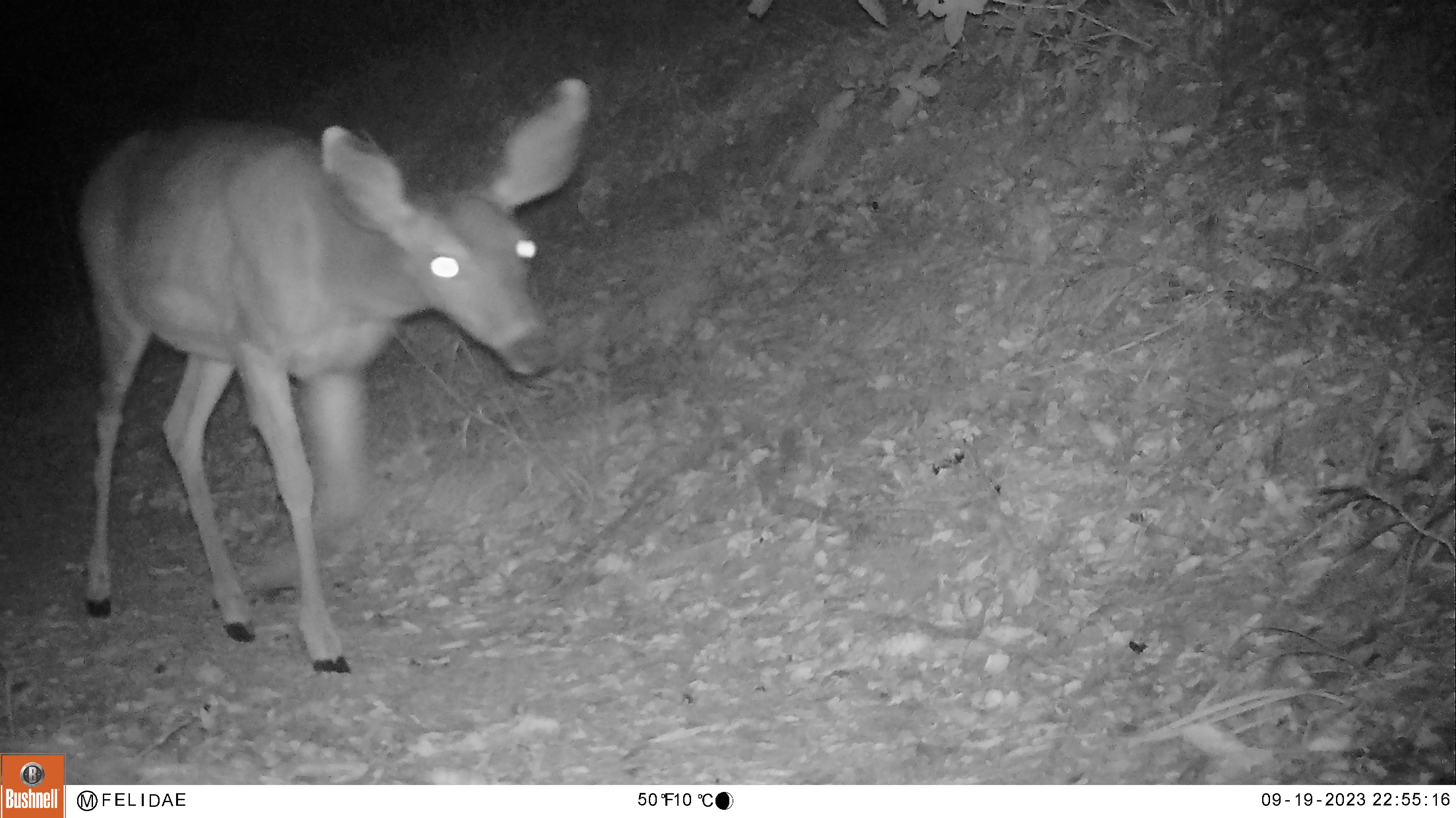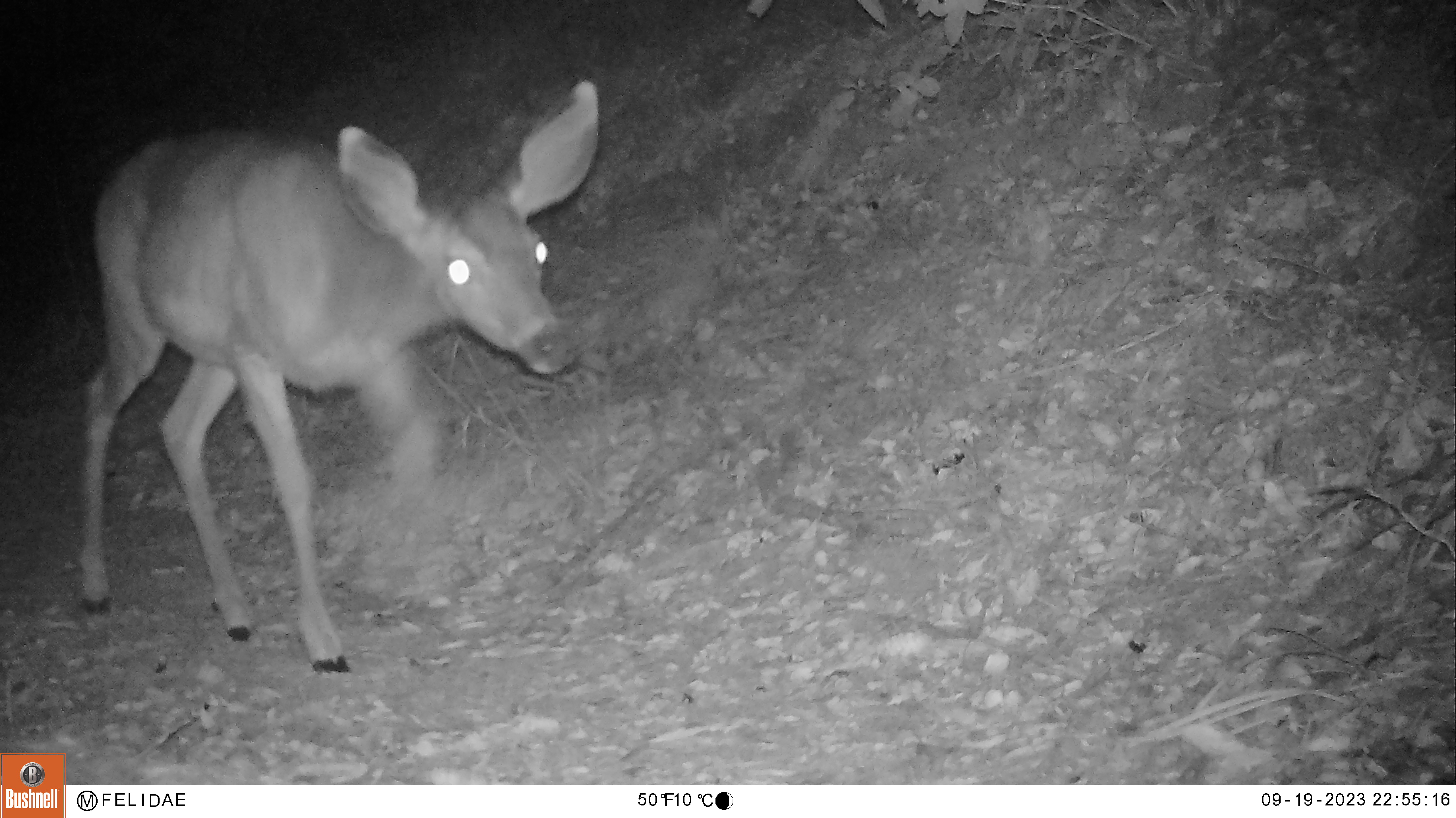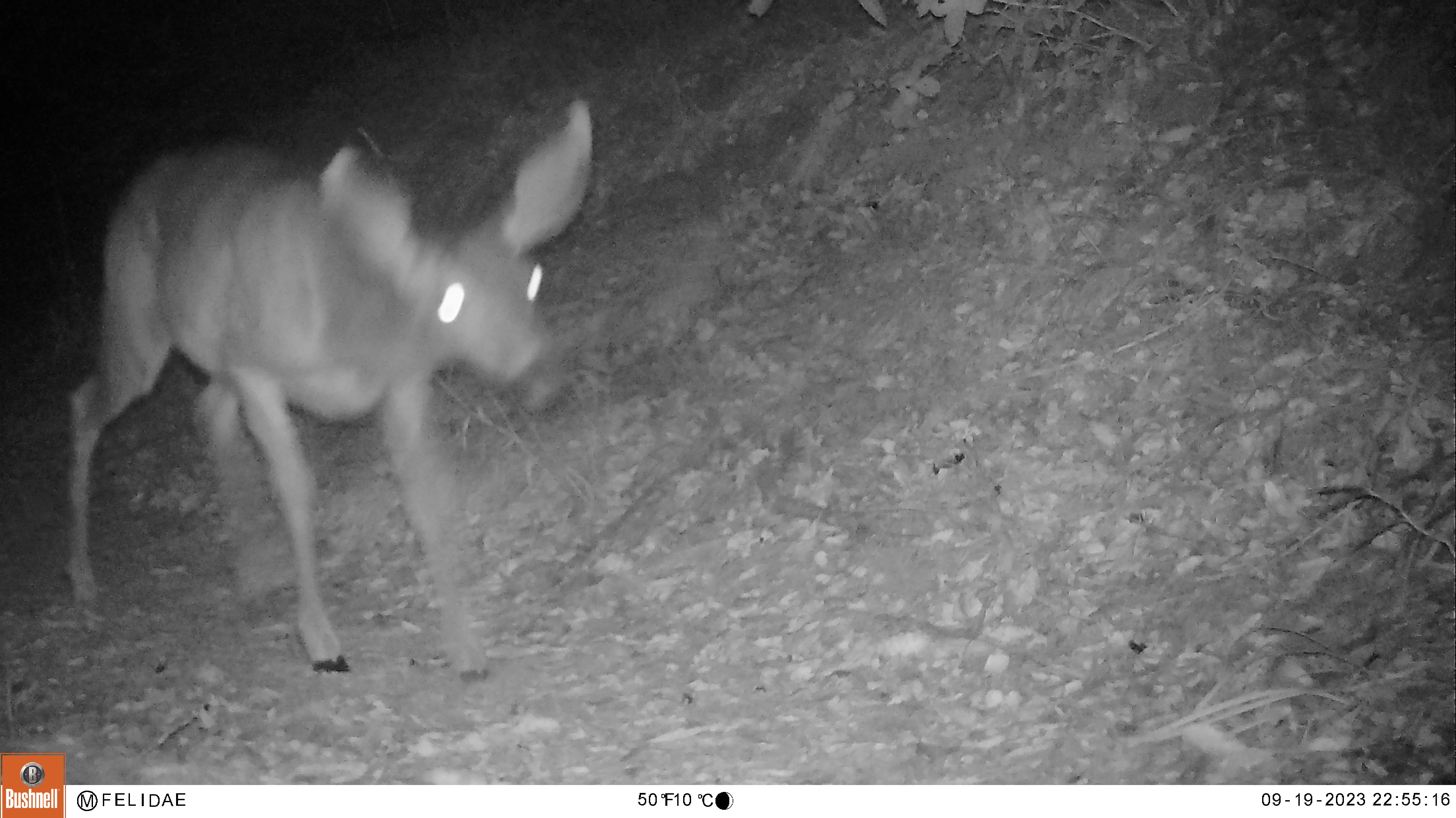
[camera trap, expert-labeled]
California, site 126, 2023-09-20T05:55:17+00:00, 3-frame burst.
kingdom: Animalia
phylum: Chordata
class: Mammalia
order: Artiodactyla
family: Cervidae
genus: Odocoileus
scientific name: Odocoileus hemionus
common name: mule deer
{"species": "mule deer (Odocoileus hemionus)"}